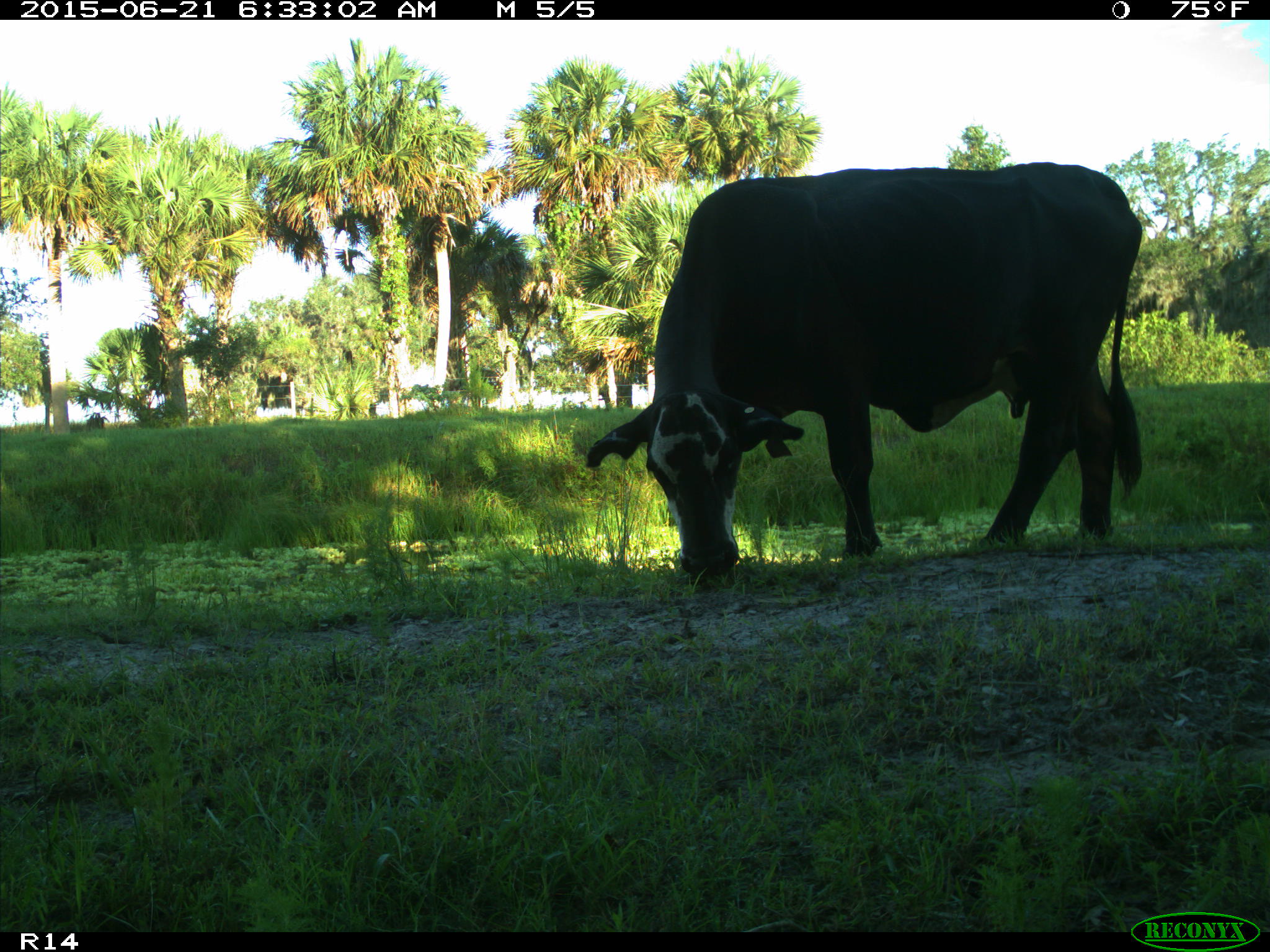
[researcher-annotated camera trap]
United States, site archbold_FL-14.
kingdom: Animalia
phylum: Chordata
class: Mammalia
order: Artiodactyla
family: Bovidae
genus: Bos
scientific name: Bos taurus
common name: domestic cow